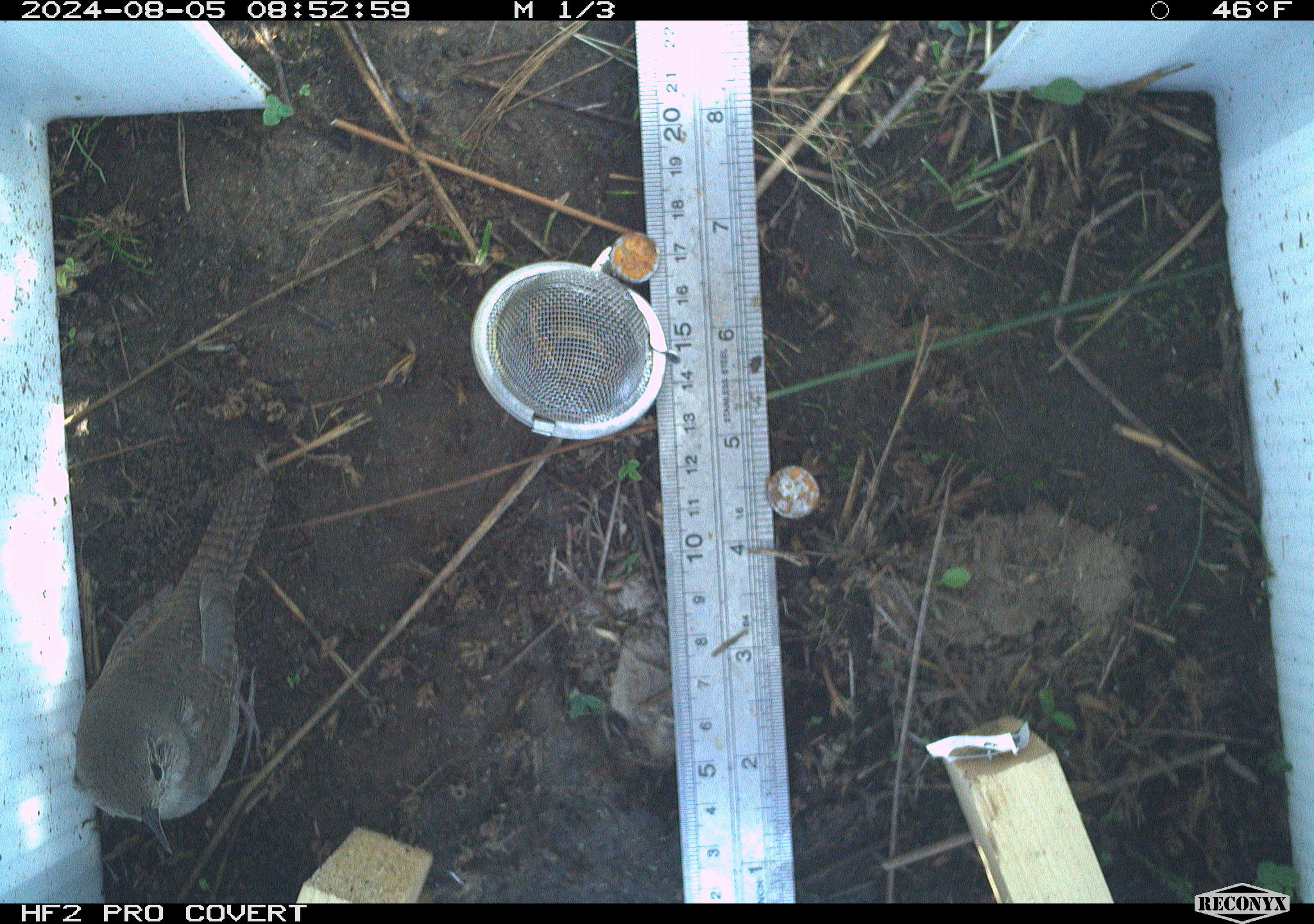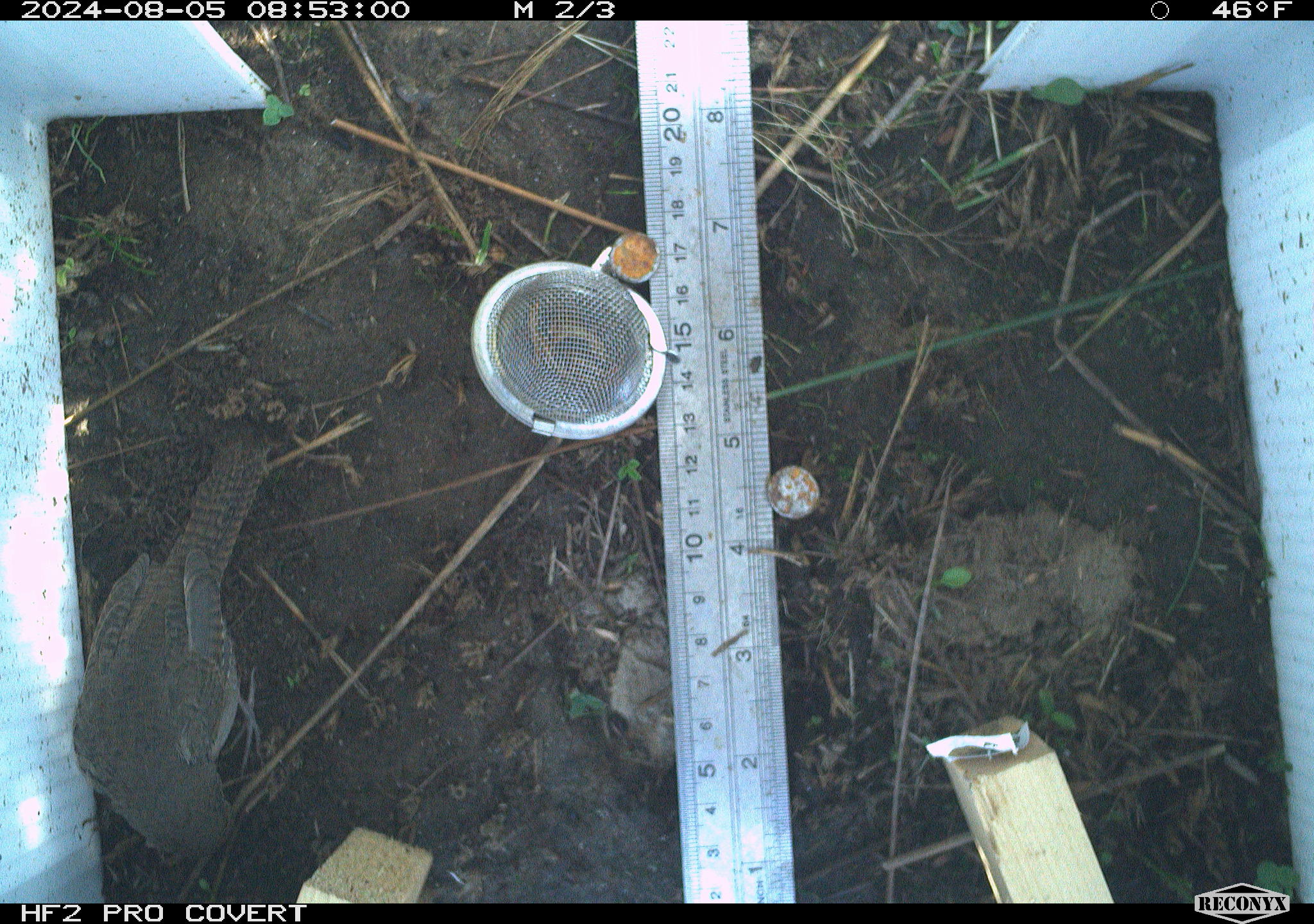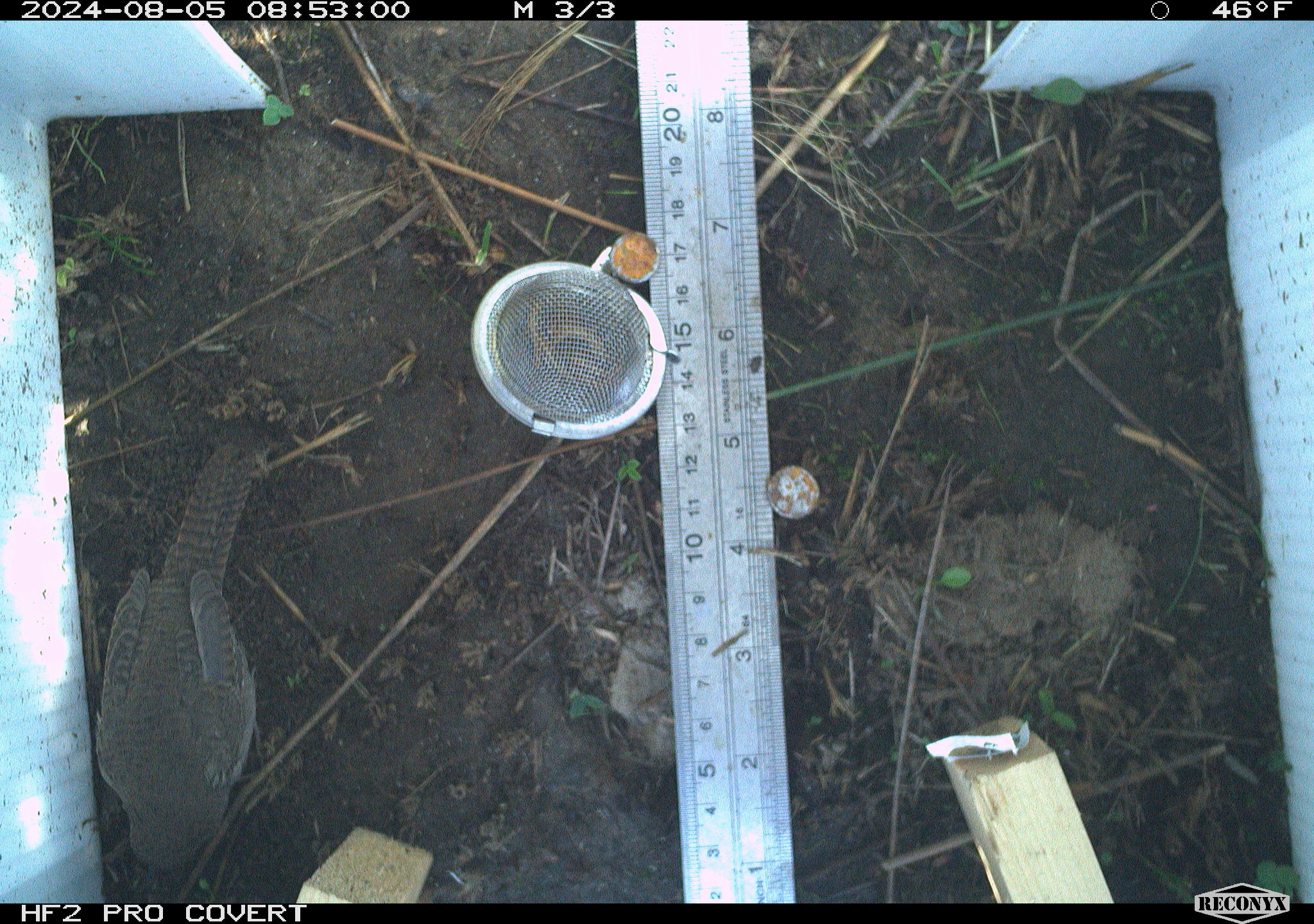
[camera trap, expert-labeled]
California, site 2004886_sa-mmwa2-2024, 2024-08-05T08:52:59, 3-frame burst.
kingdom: Animalia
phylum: Chordata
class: Aves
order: Passeriformes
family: Troglodytidae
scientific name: Troglodytidae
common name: wren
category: troglodytidae family